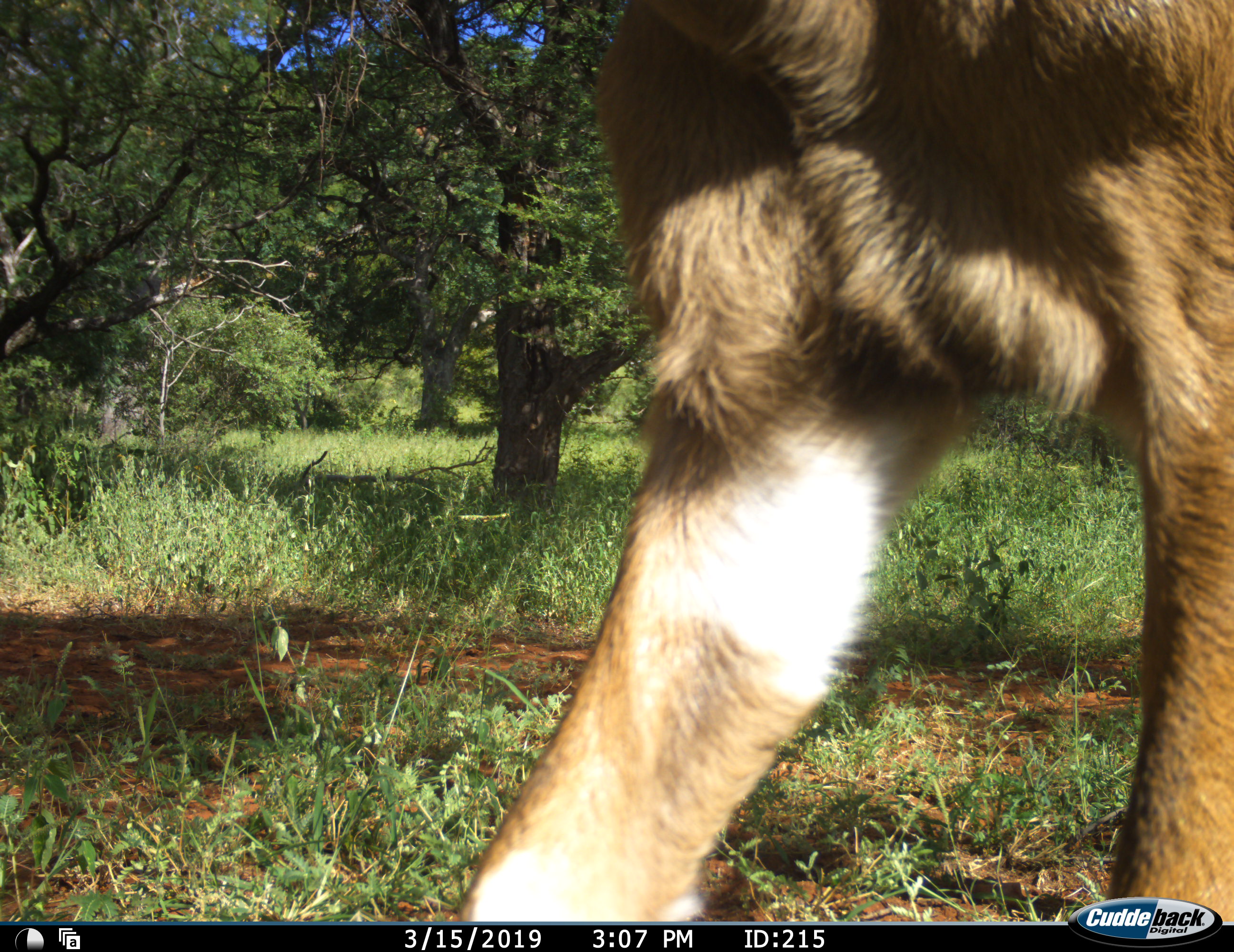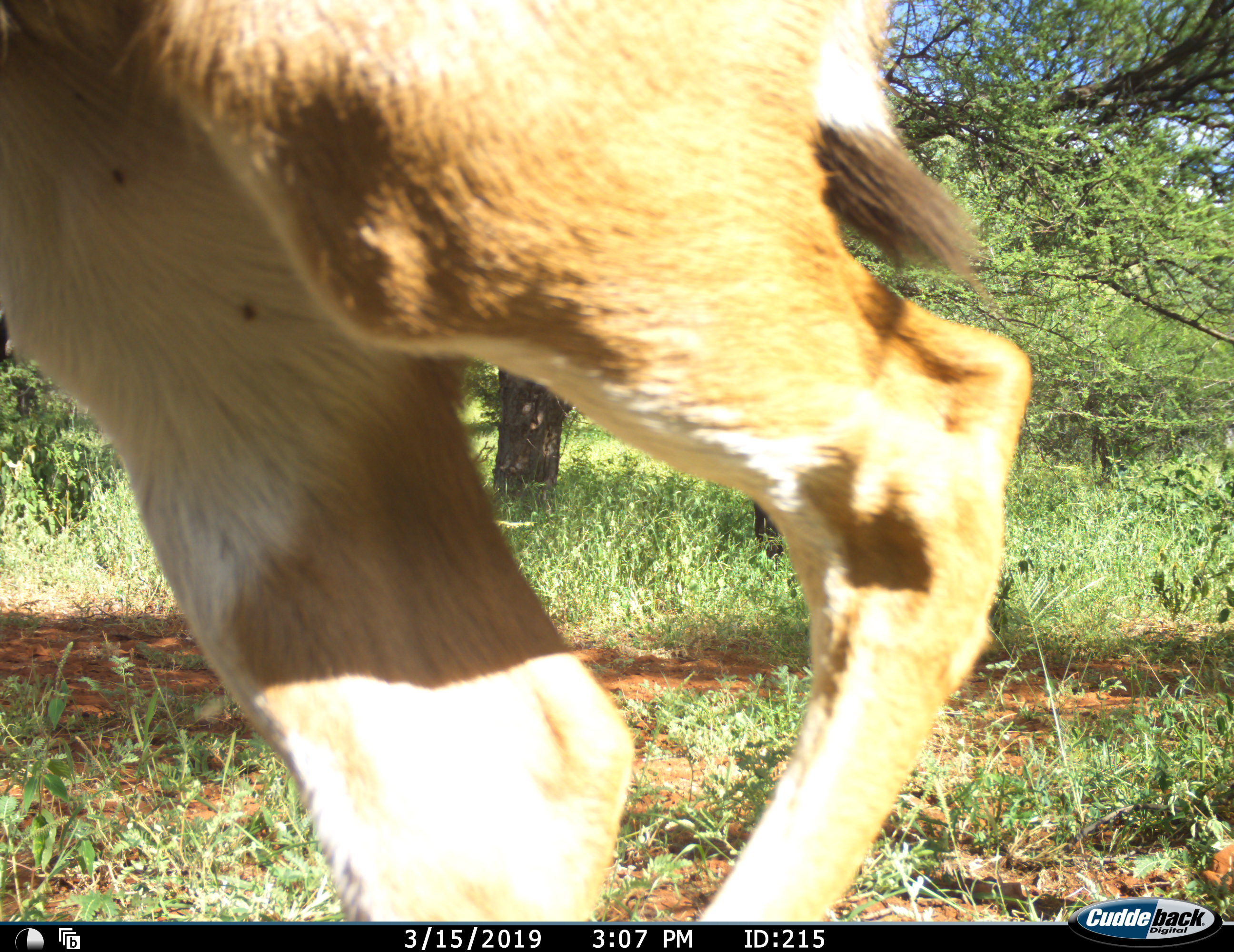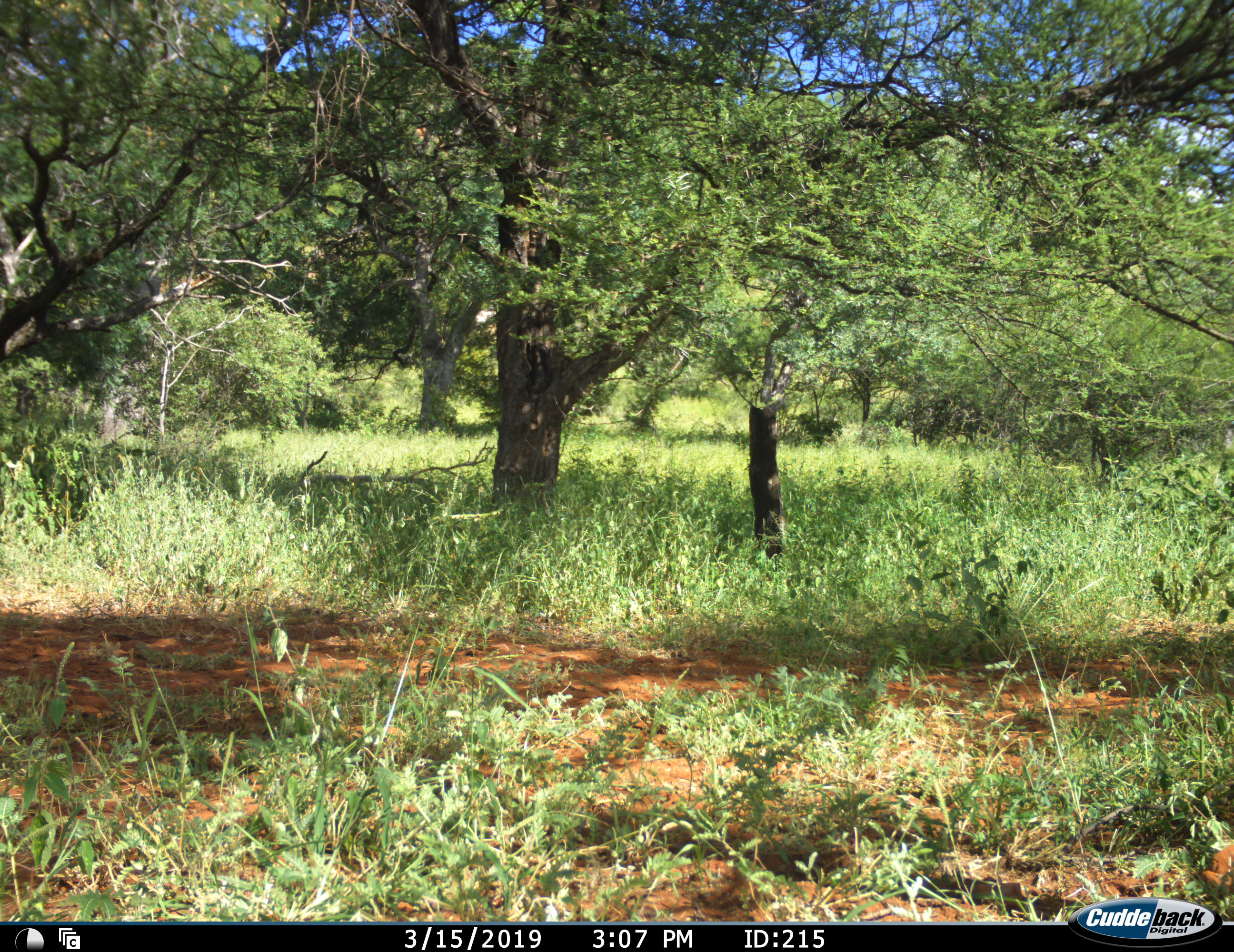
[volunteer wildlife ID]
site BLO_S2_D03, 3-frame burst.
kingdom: Animalia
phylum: Chordata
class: Mammalia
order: Artiodactyla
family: Bovidae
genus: Aepyceros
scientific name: Aepyceros melampus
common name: impala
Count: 1.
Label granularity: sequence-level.